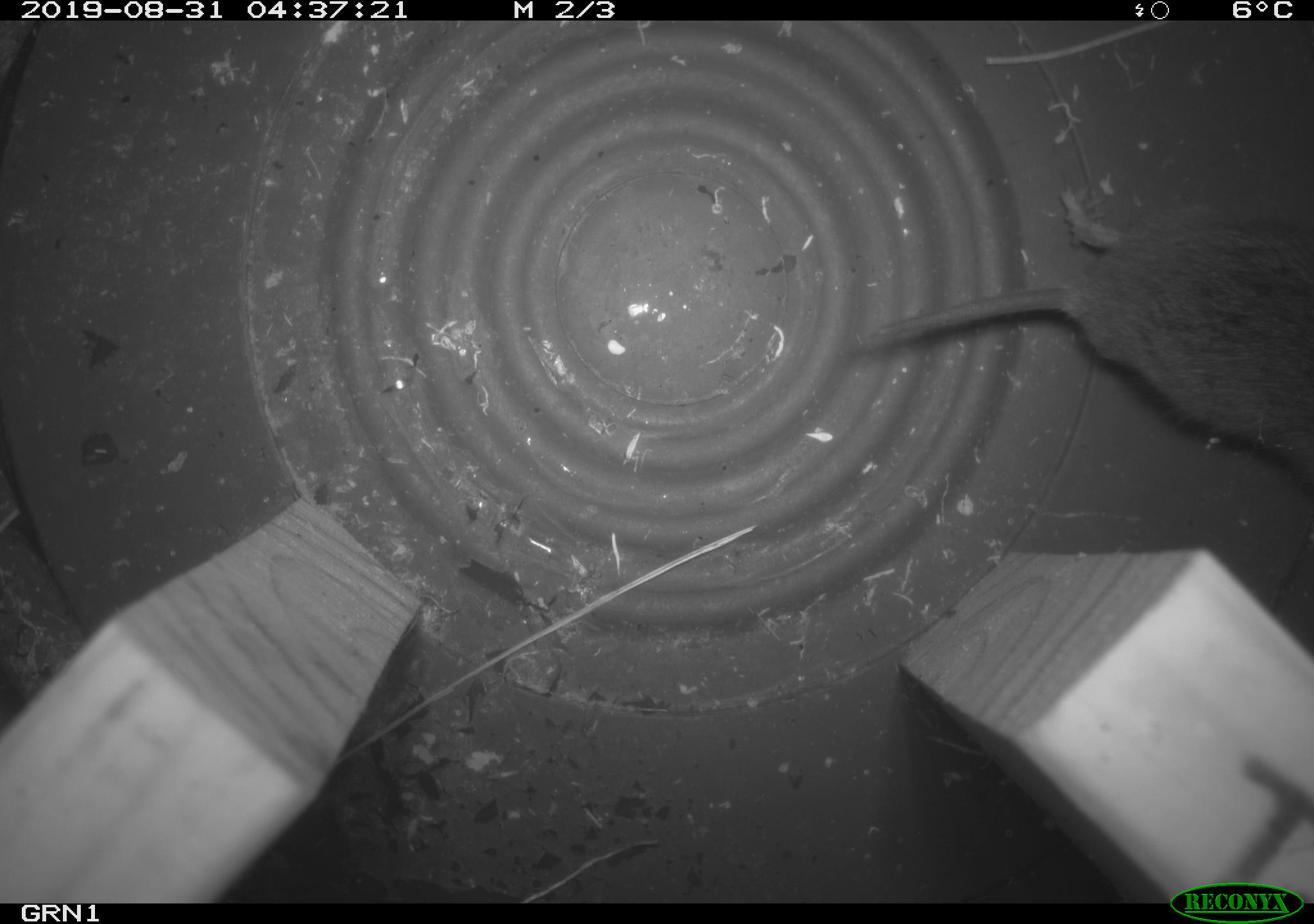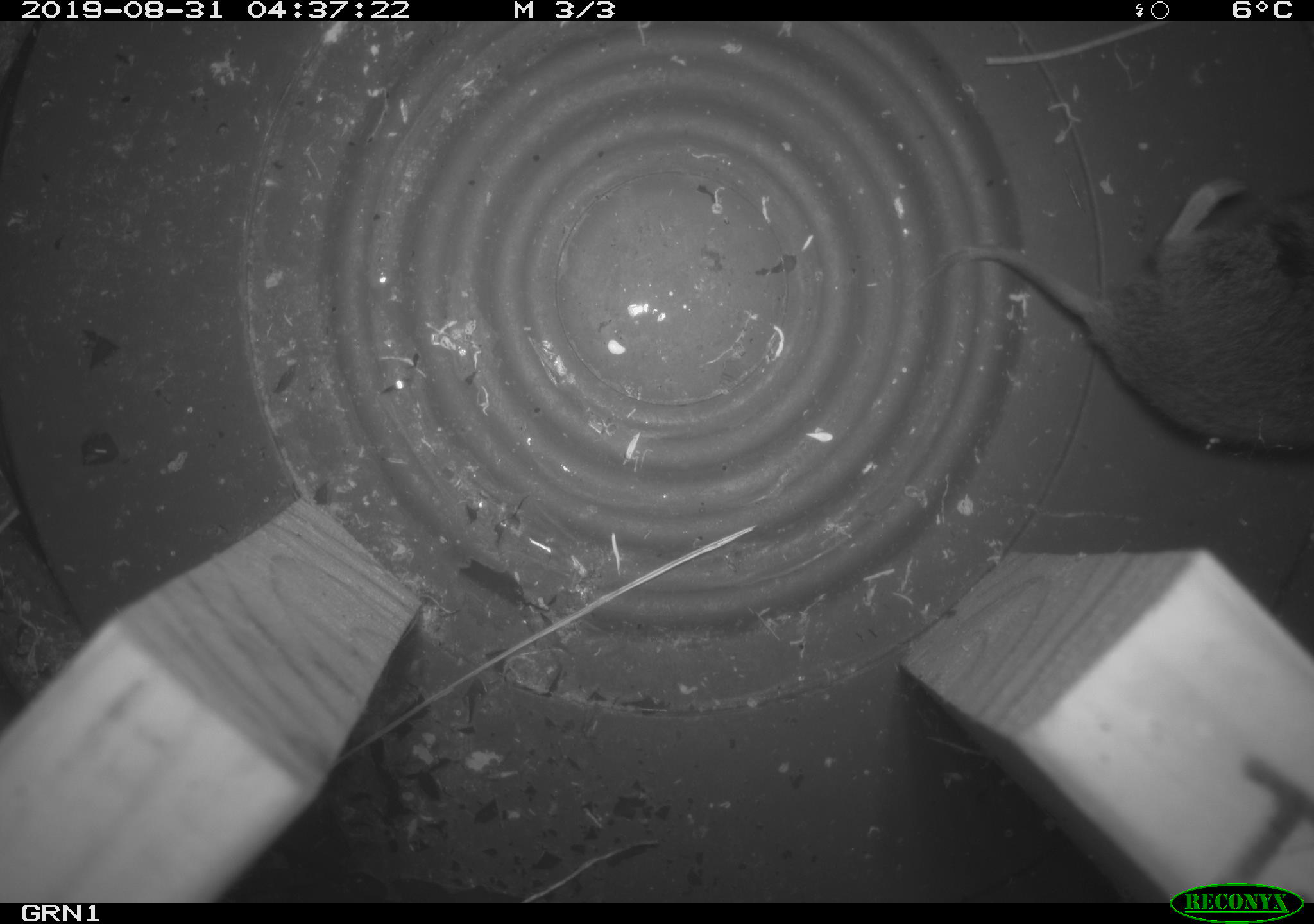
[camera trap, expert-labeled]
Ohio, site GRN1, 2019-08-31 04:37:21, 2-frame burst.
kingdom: Animalia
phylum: Chordata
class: Mammalia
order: Rodentia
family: Cricetidae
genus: Microtus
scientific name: Microtus pennsylvanicus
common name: meadow vole